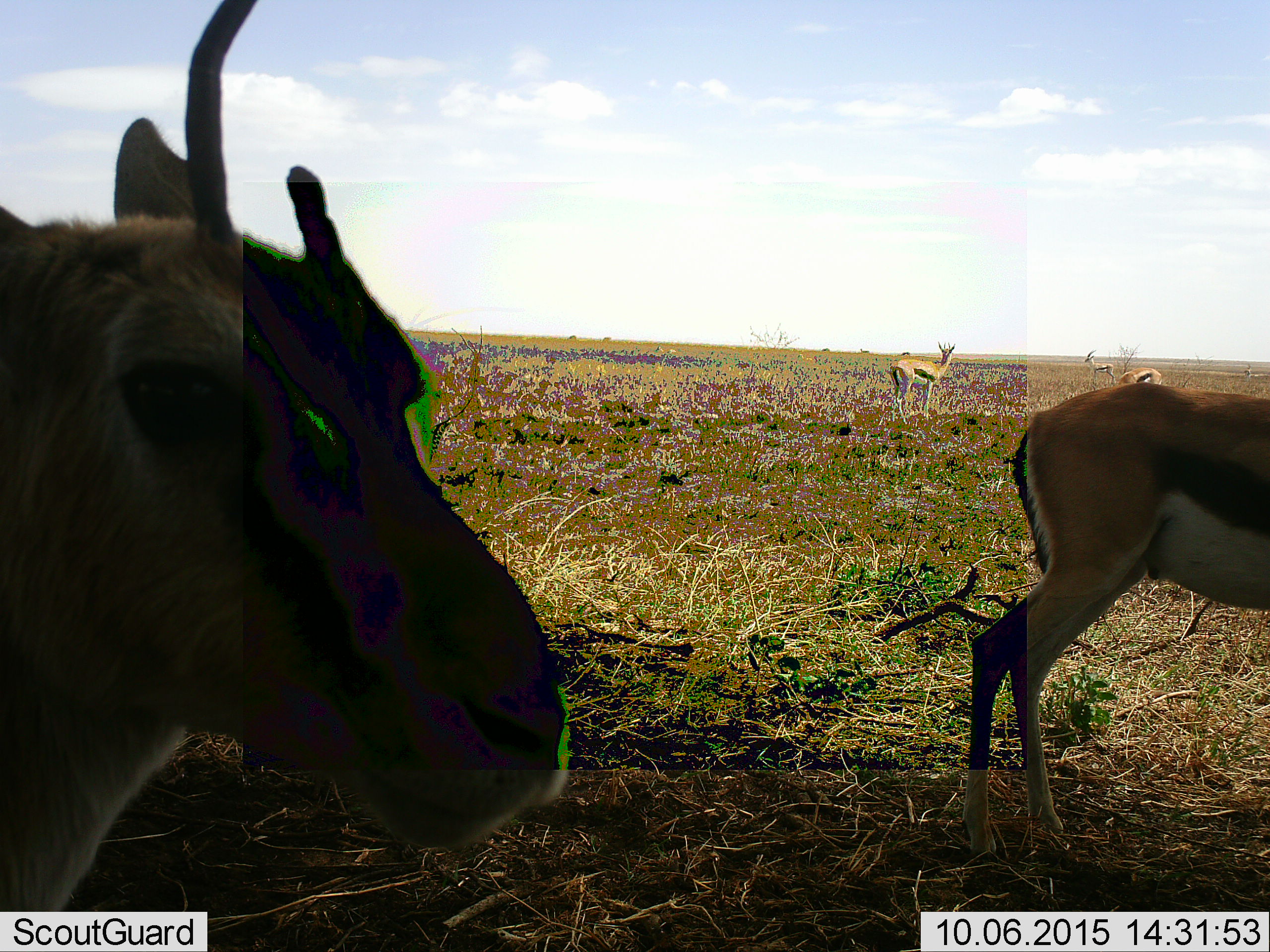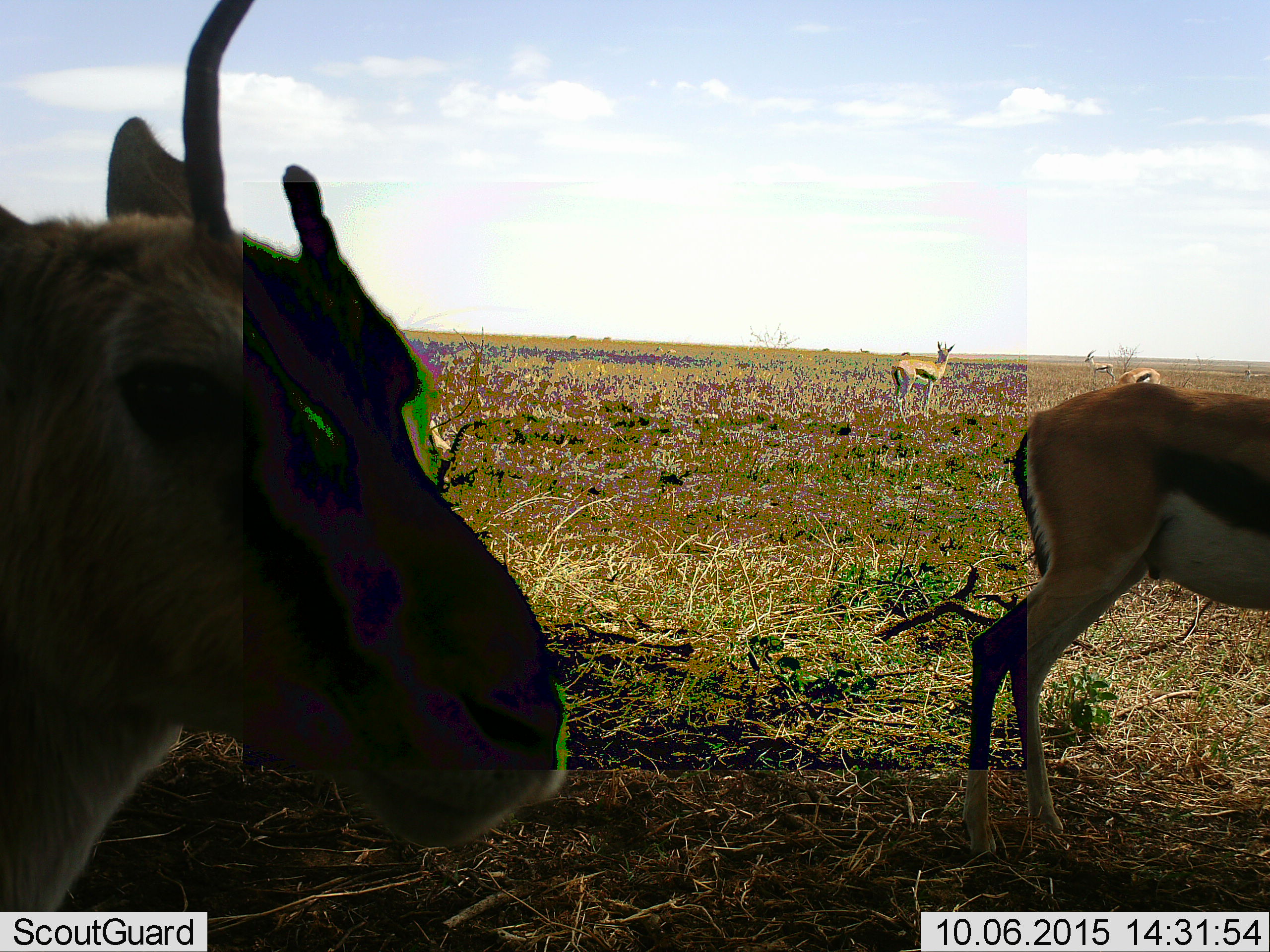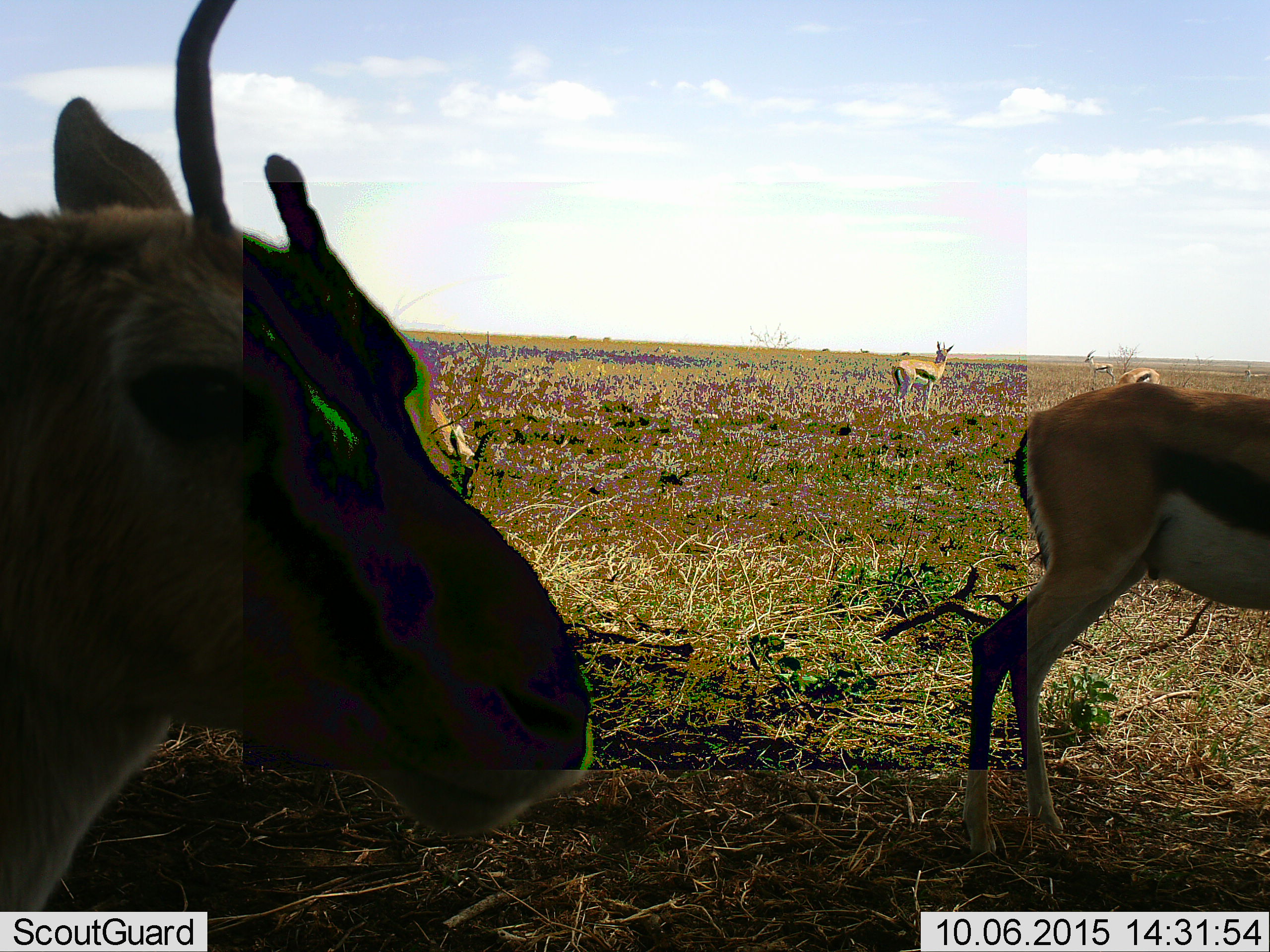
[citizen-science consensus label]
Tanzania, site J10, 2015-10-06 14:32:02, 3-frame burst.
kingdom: Animalia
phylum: Chordata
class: Mammalia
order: Artiodactyla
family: Bovidae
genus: Eudorcas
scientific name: Eudorcas thomsonii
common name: thomson's gazelle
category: gazellethomsons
Gazellethomsons (thomson's gazelle) (Eudorcas thomsonii), count 6. Behavior (volunteer vote fractions): standing 100%, resting 0%, moving 0%, interacting 0%. Young present (vote fraction): 0%. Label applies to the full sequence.